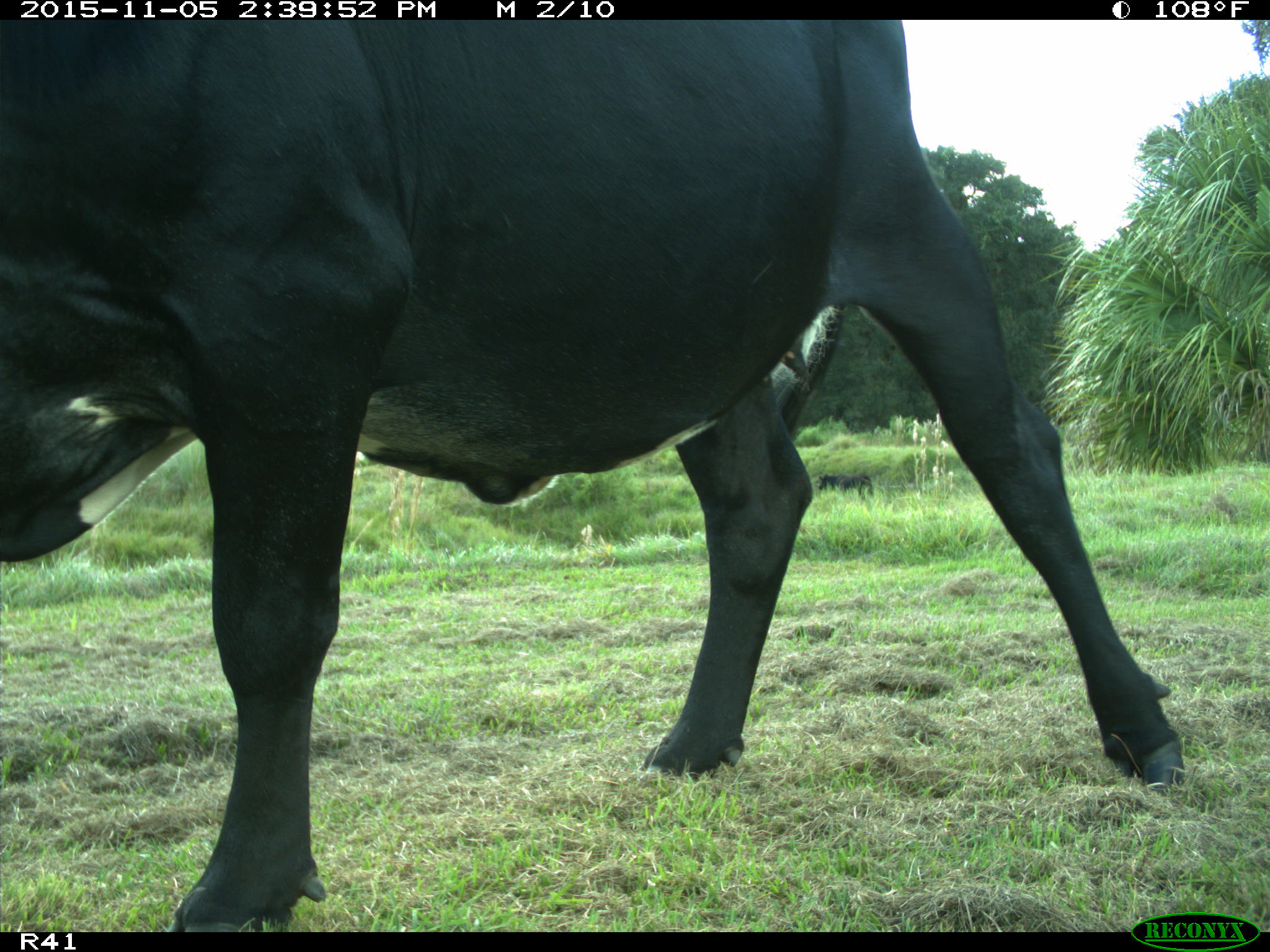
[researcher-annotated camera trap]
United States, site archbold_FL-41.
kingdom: Animalia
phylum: Chordata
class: Mammalia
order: Artiodactyla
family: Bovidae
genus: Bos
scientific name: Bos taurus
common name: domestic cow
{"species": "Bos taurus (domestic cow)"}